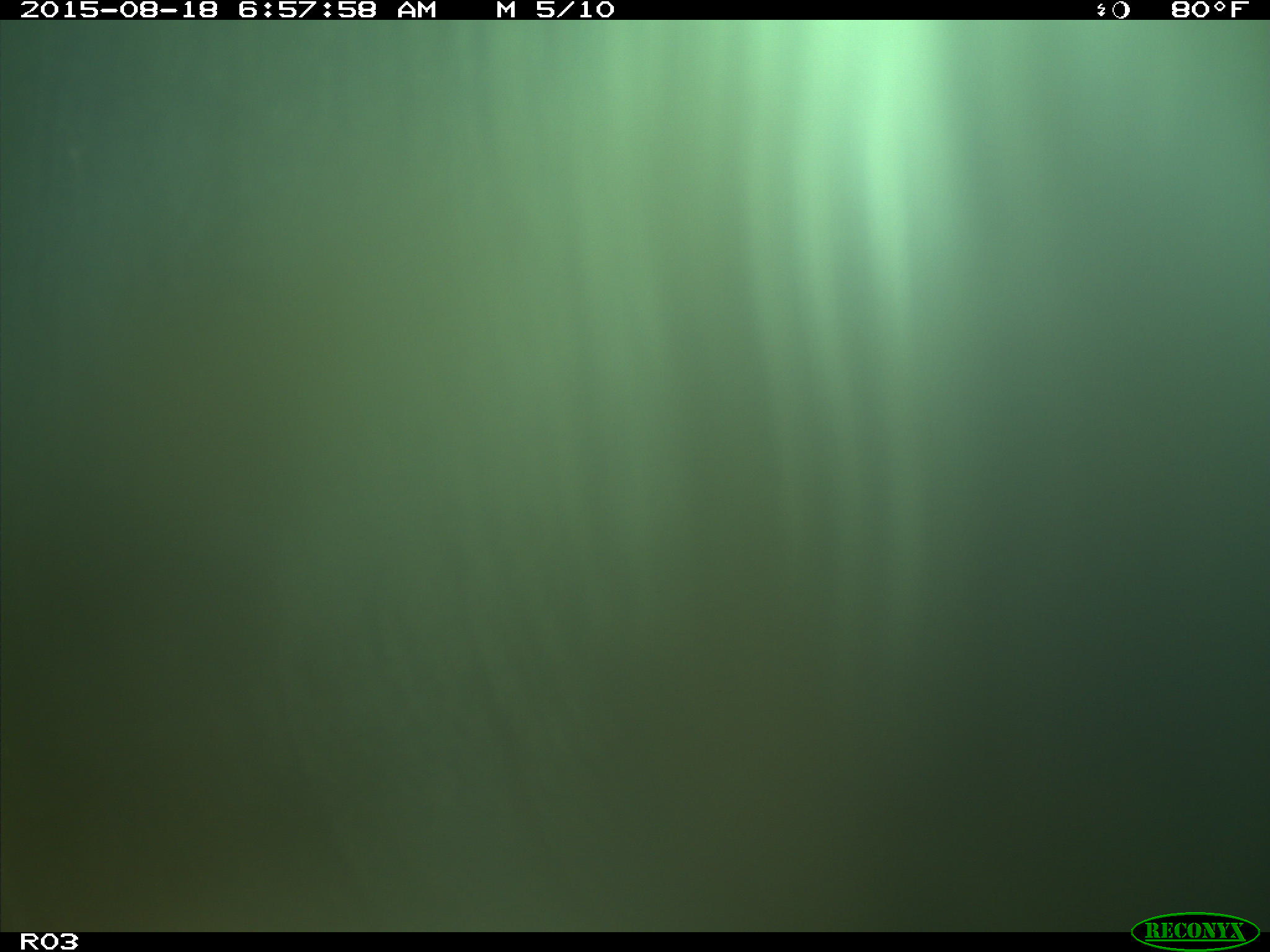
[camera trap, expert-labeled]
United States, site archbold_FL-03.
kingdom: Animalia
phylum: Chordata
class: Mammalia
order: Artiodactyla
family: Bovidae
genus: Bos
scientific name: Bos taurus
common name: domestic cow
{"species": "Bos taurus (domestic cow)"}